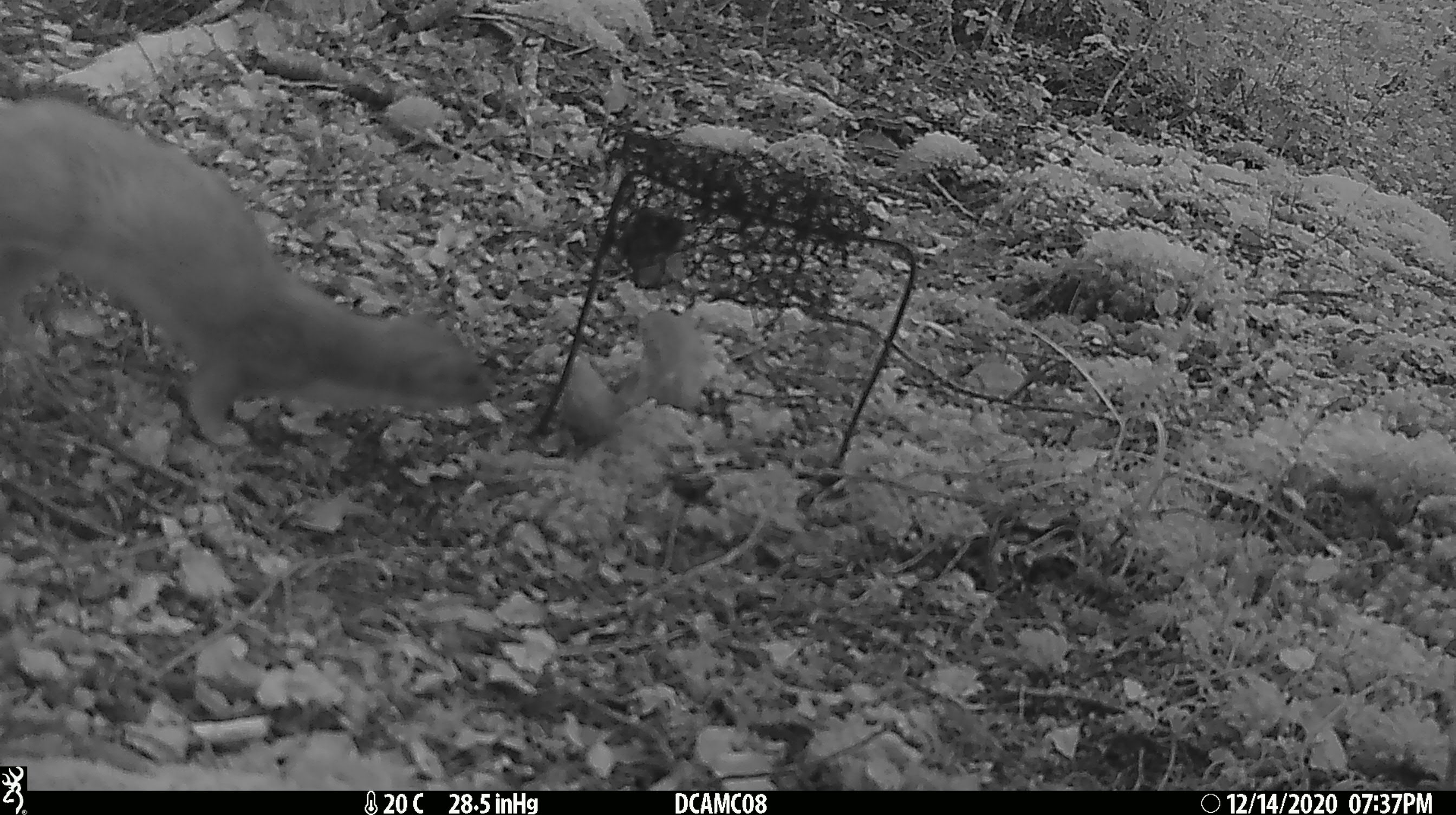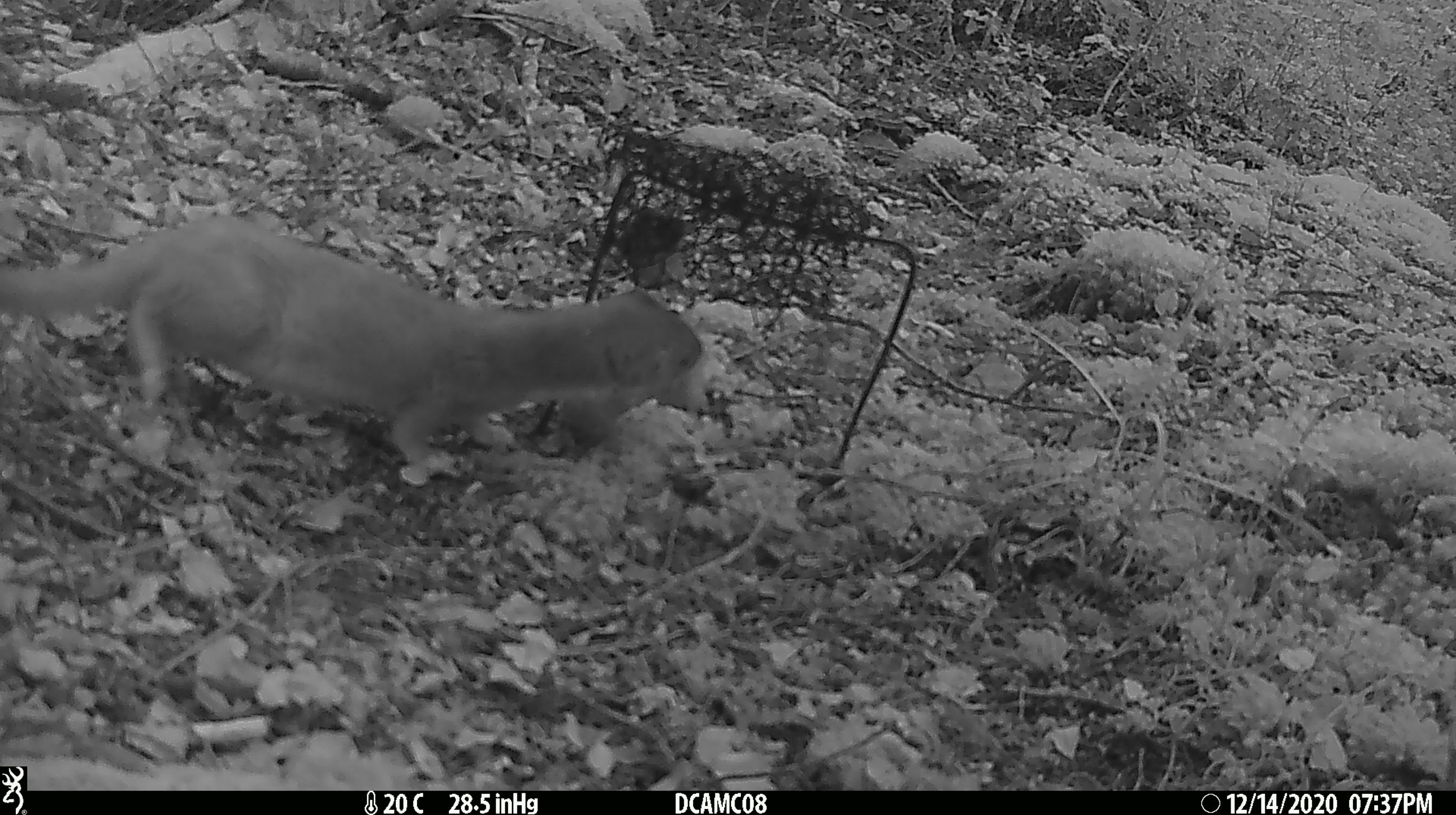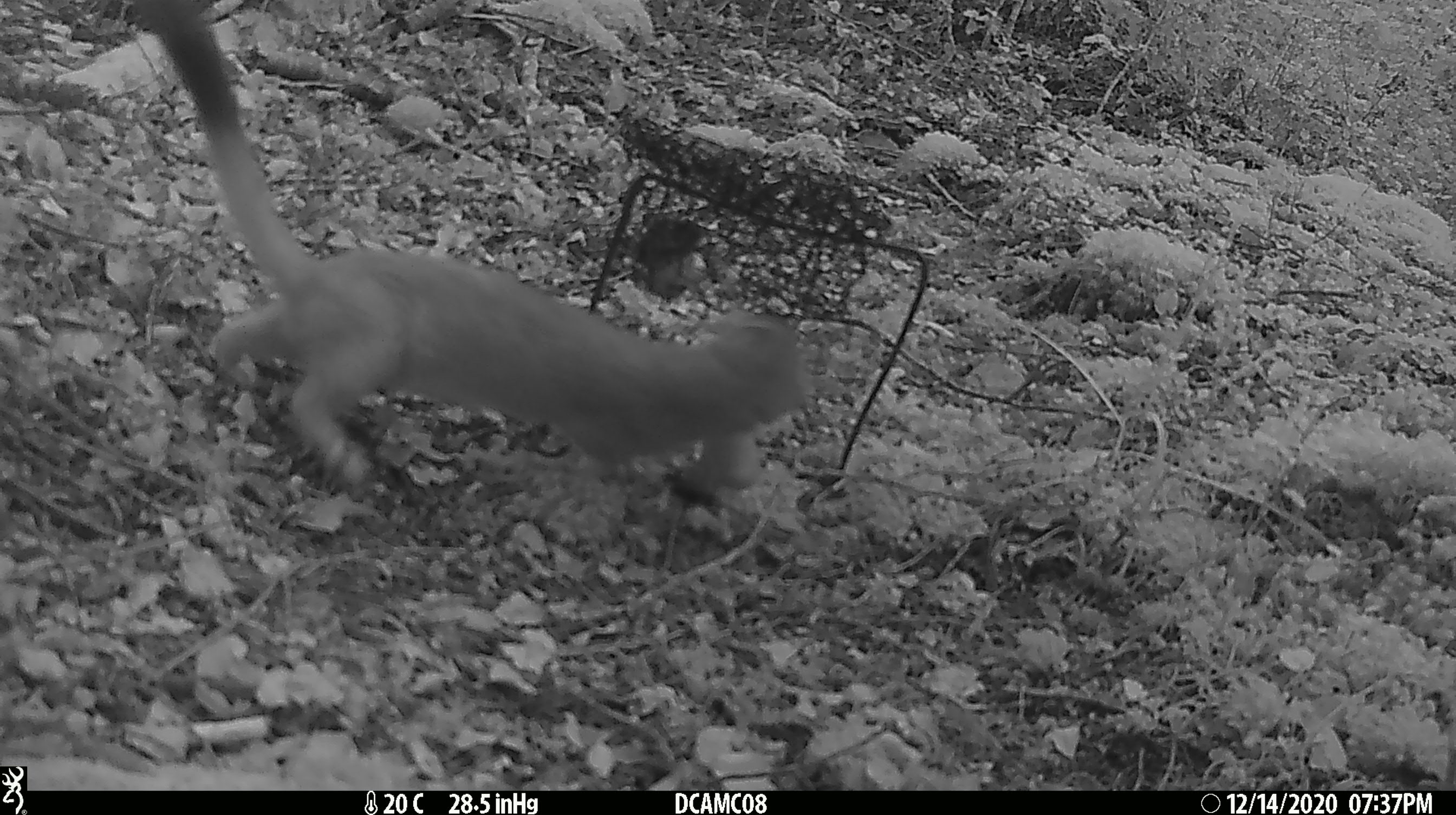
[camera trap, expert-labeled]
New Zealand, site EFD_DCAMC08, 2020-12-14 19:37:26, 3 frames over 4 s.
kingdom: Animalia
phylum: Chordata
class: Mammalia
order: Carnivora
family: Mustelidae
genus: Mustela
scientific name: Mustela erminea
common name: stoat